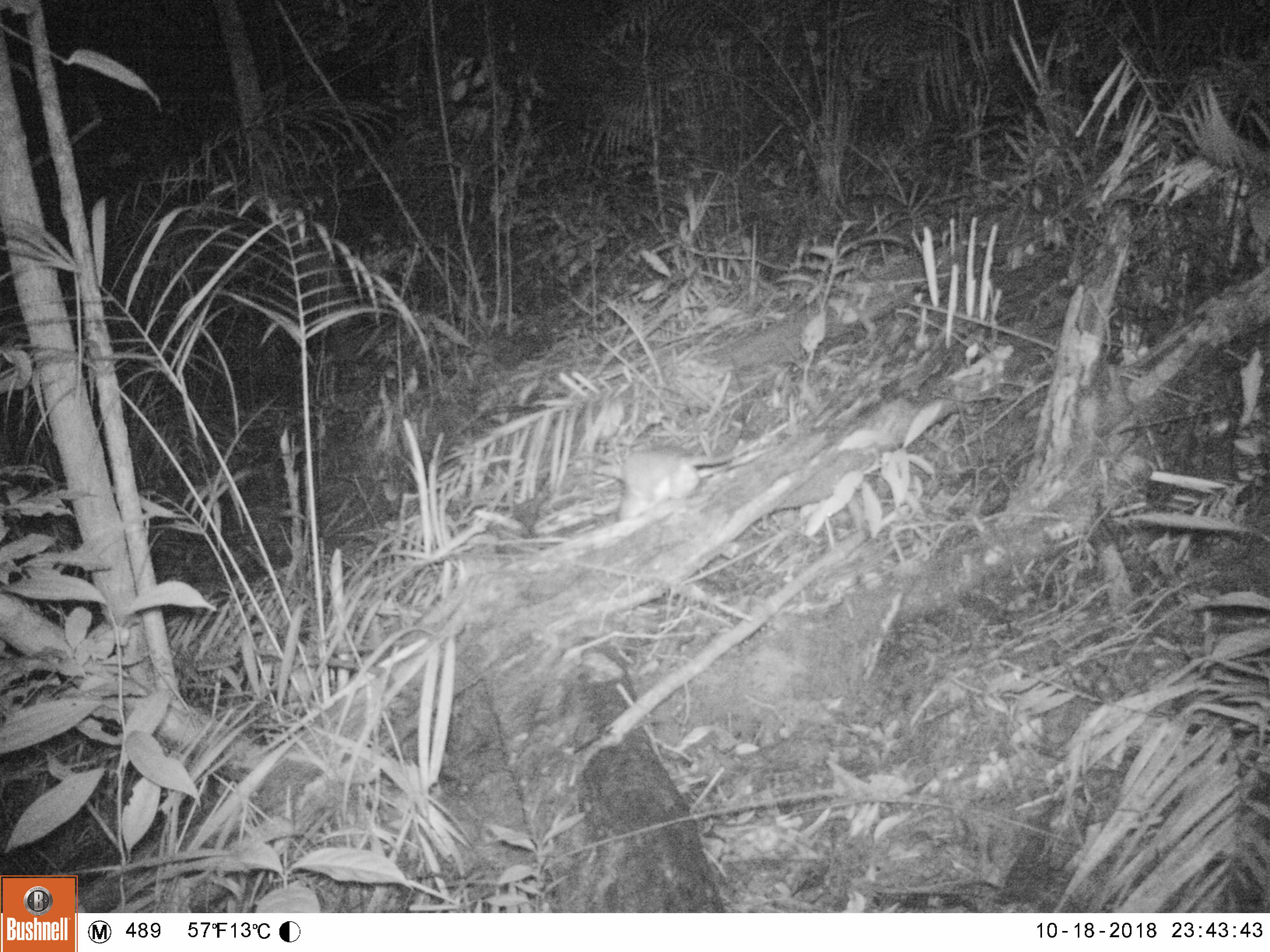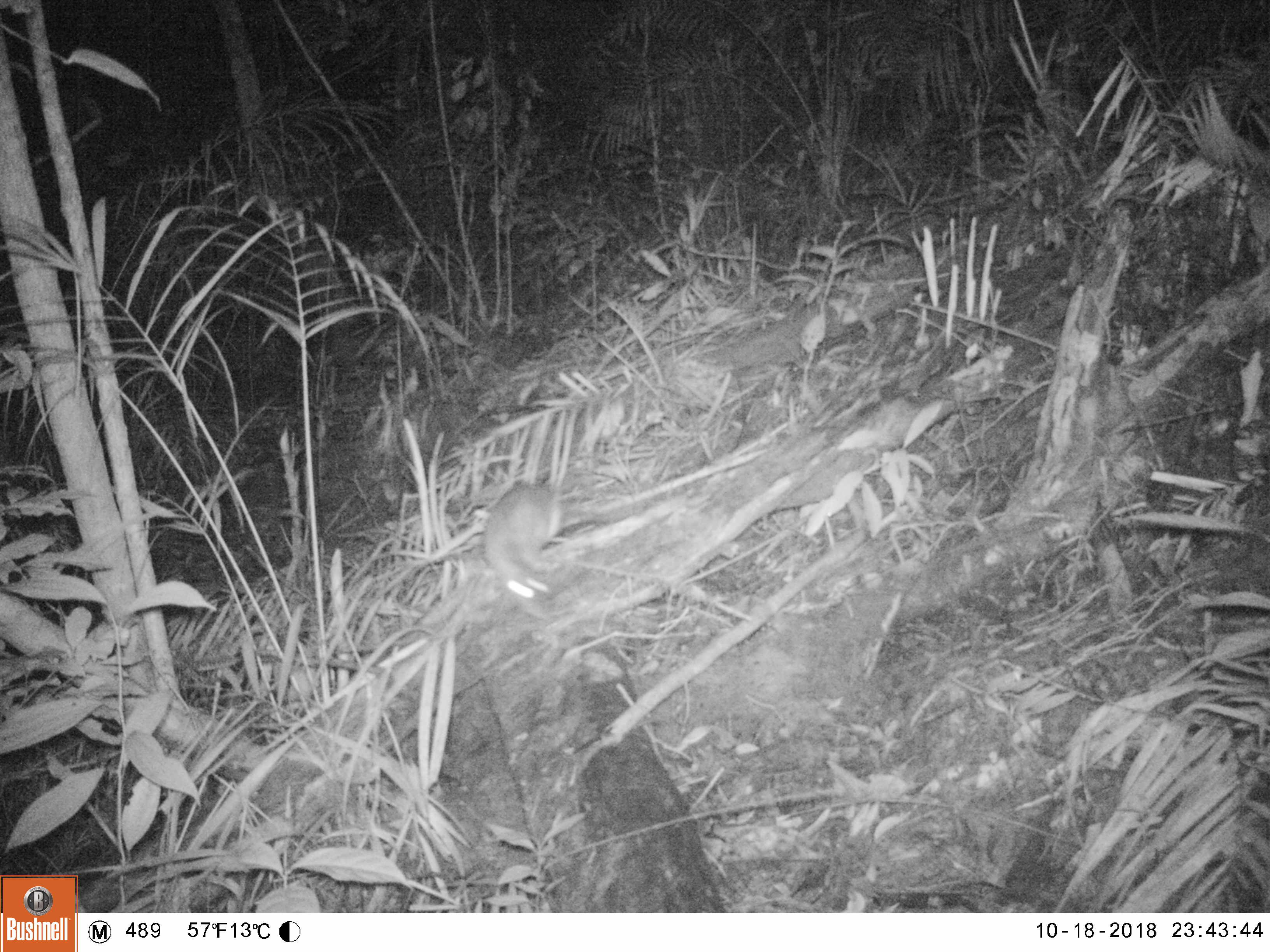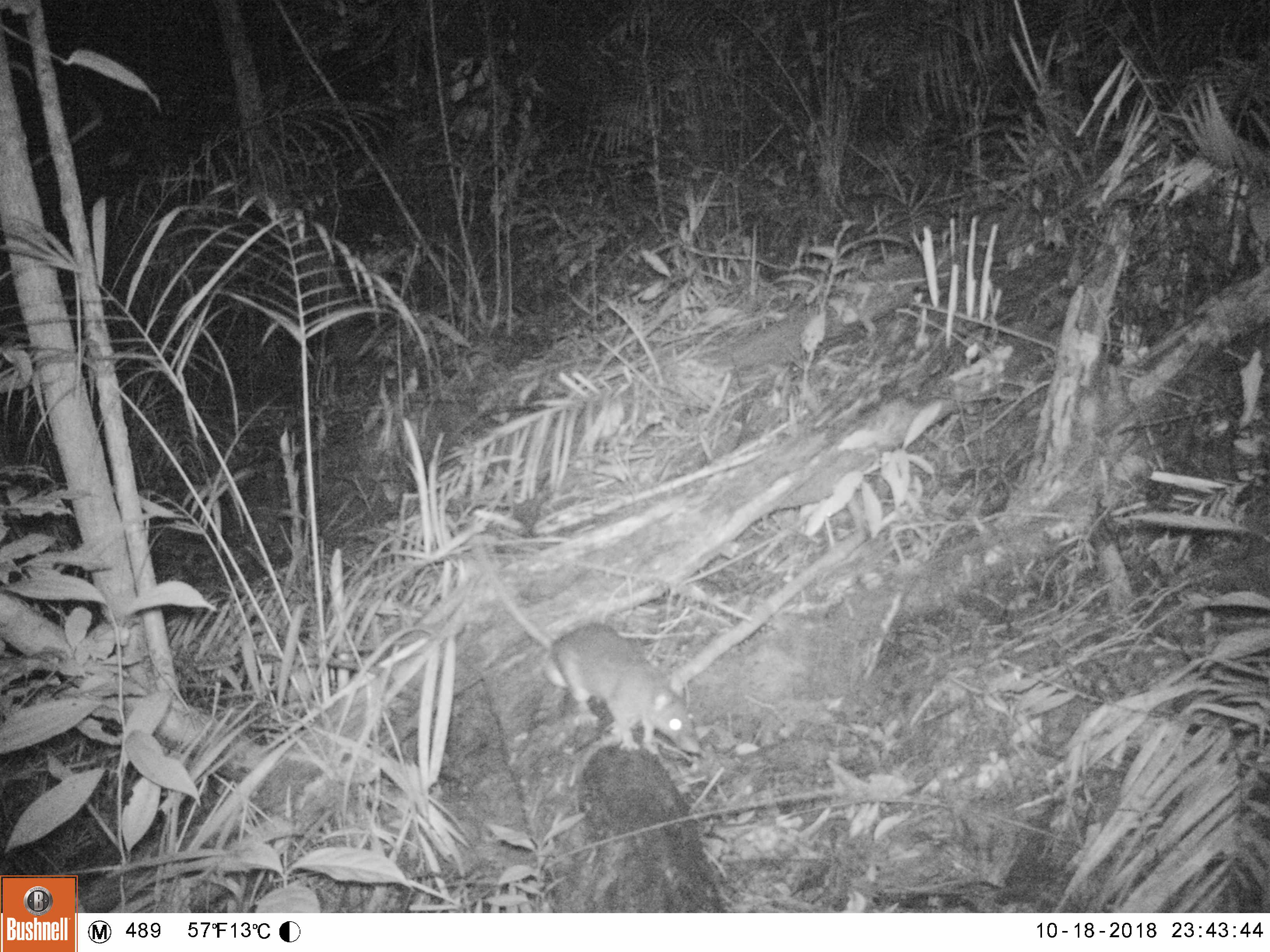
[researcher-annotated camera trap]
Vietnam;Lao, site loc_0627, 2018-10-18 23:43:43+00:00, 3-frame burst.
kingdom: Animalia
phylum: Chordata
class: Mammalia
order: Rodentia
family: Muridae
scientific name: Muridae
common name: old-world mice and rats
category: unidentified murid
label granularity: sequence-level